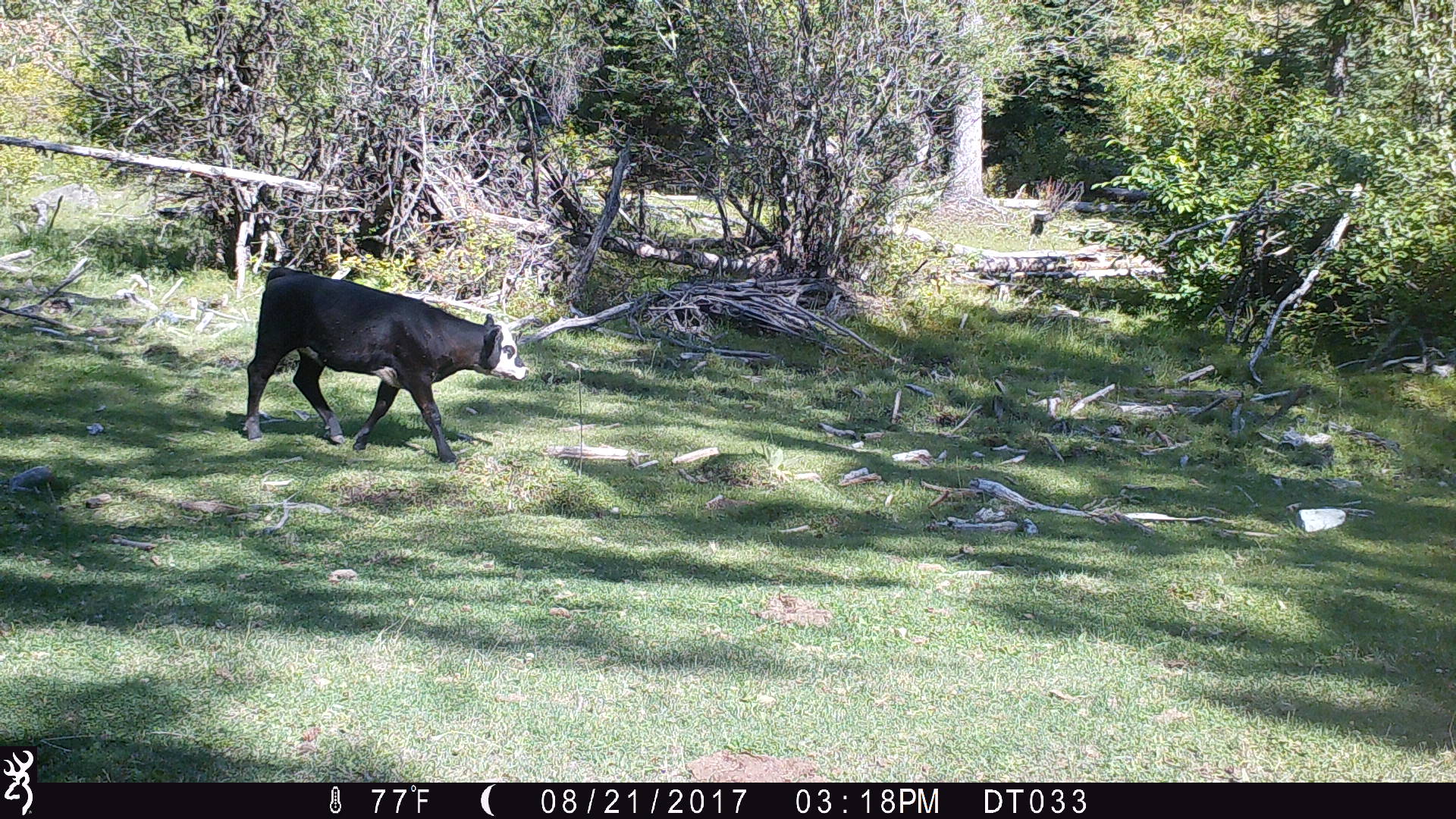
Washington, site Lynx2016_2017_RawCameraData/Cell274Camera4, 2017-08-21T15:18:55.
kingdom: Animalia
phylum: Chordata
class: Mammalia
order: Artiodactyla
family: Bovidae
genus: Bos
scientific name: Bos taurus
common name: domestic cattle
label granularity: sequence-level